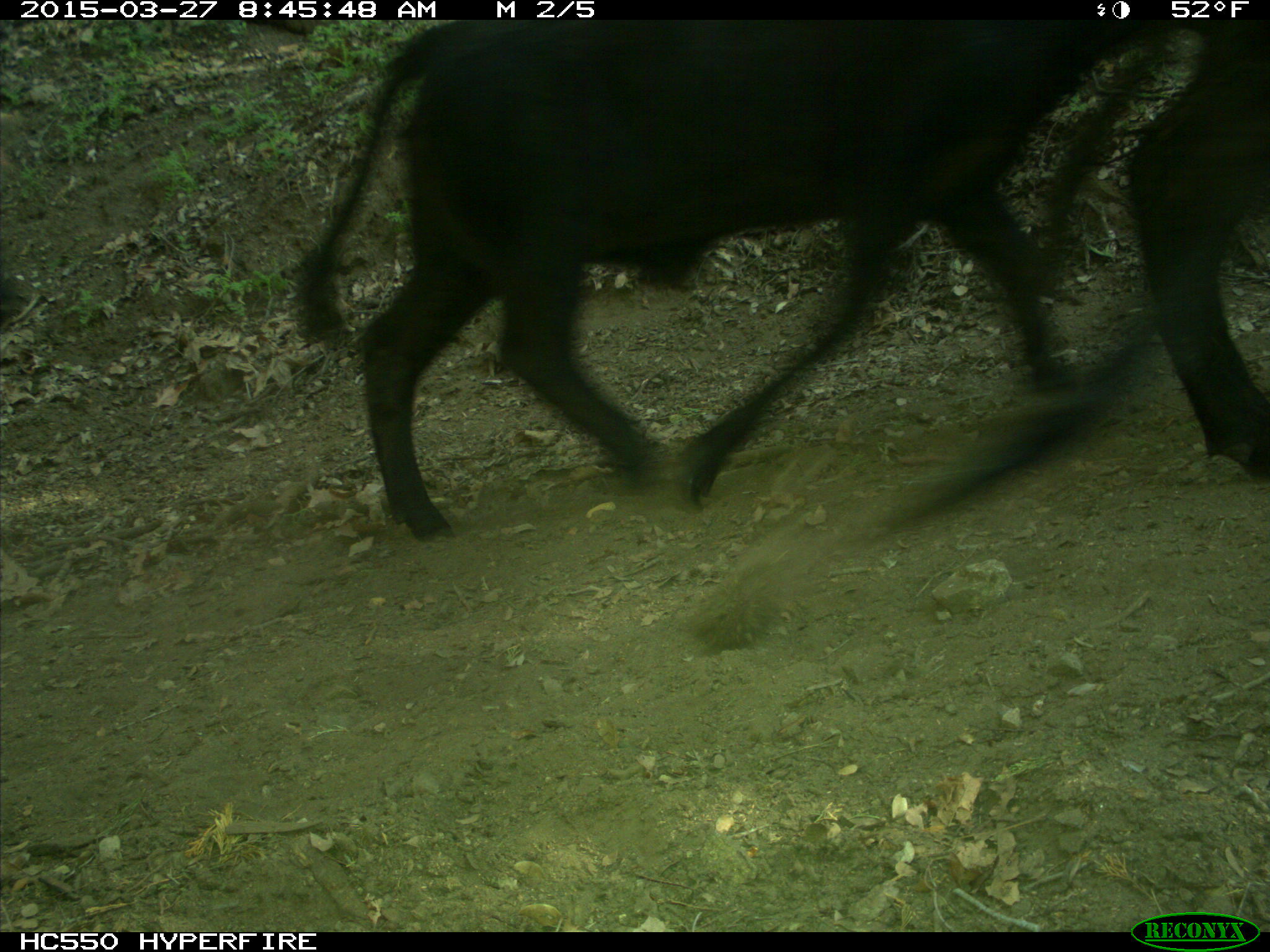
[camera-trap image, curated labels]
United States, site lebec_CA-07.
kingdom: Animalia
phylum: Chordata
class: Mammalia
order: Artiodactyla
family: Bovidae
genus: Bos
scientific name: Bos taurus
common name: domestic cow